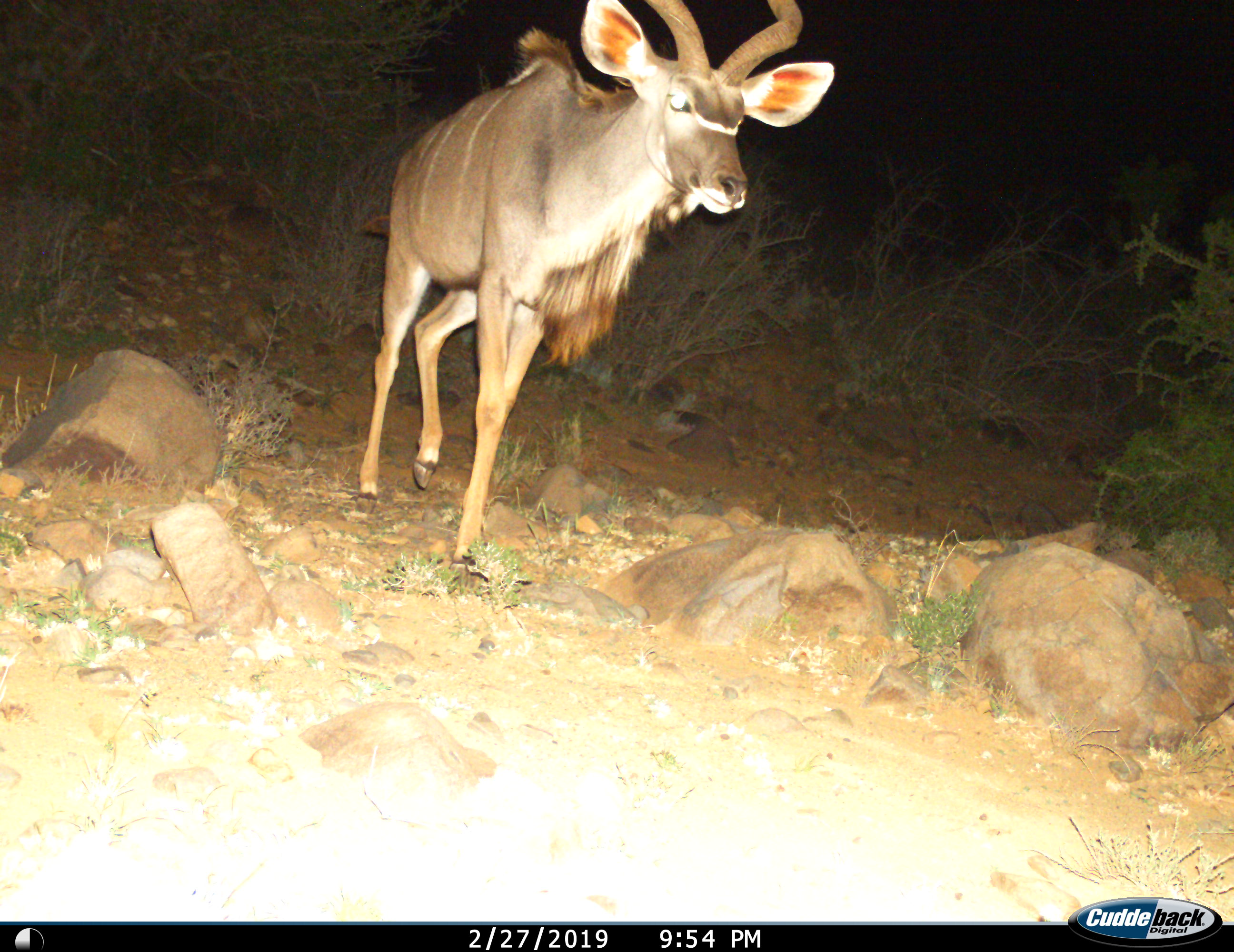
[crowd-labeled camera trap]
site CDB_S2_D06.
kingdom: Animalia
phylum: Chordata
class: Mammalia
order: Artiodactyla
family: Bovidae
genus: Tragelaphus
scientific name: Tragelaphus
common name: kudu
Kudu (Tragelaphus), count 1. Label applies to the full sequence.